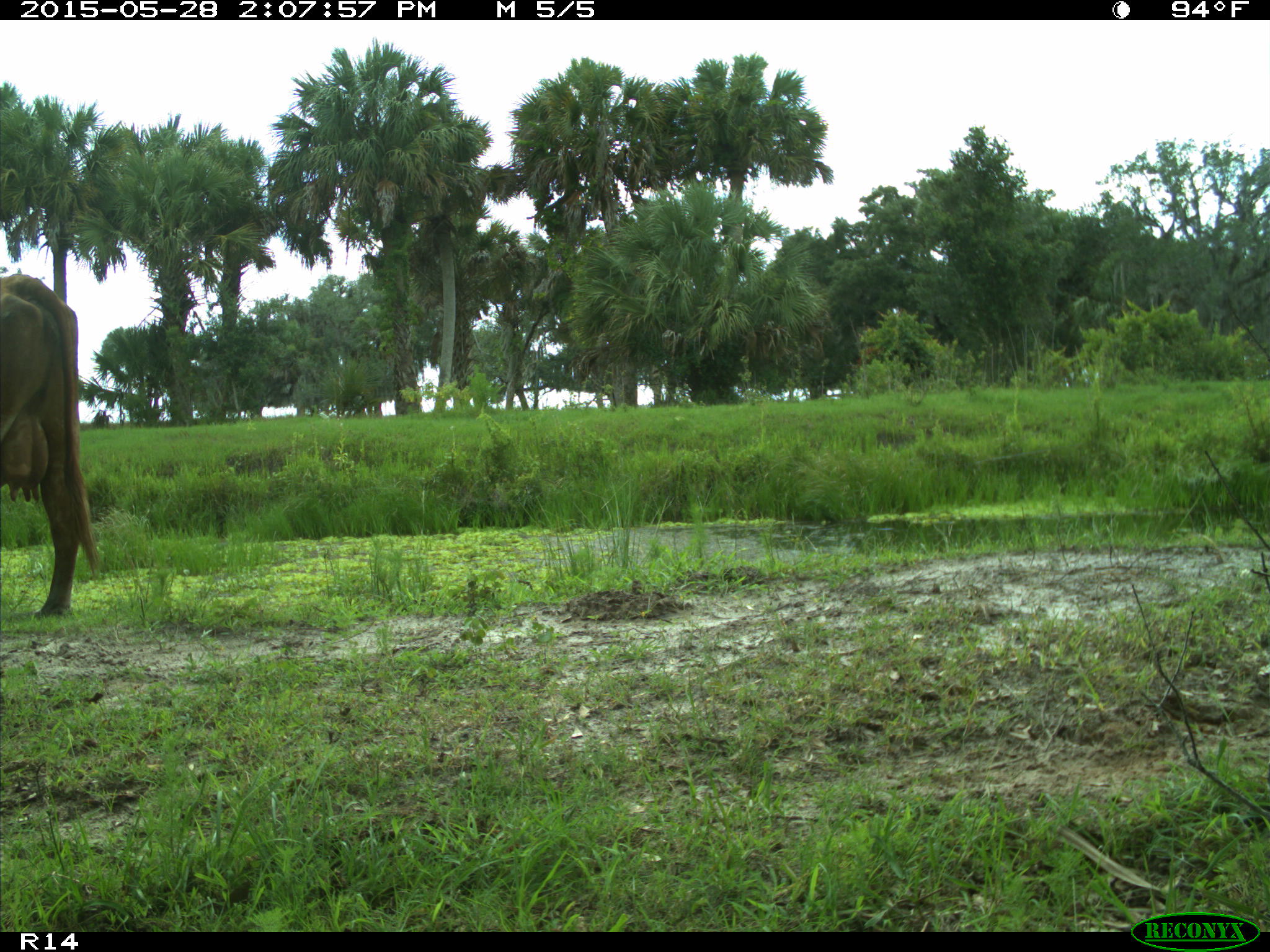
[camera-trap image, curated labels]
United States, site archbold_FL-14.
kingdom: Animalia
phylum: Chordata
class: Mammalia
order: Artiodactyla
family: Bovidae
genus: Bos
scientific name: Bos taurus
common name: domestic cow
Bos taurus (domestic cow).